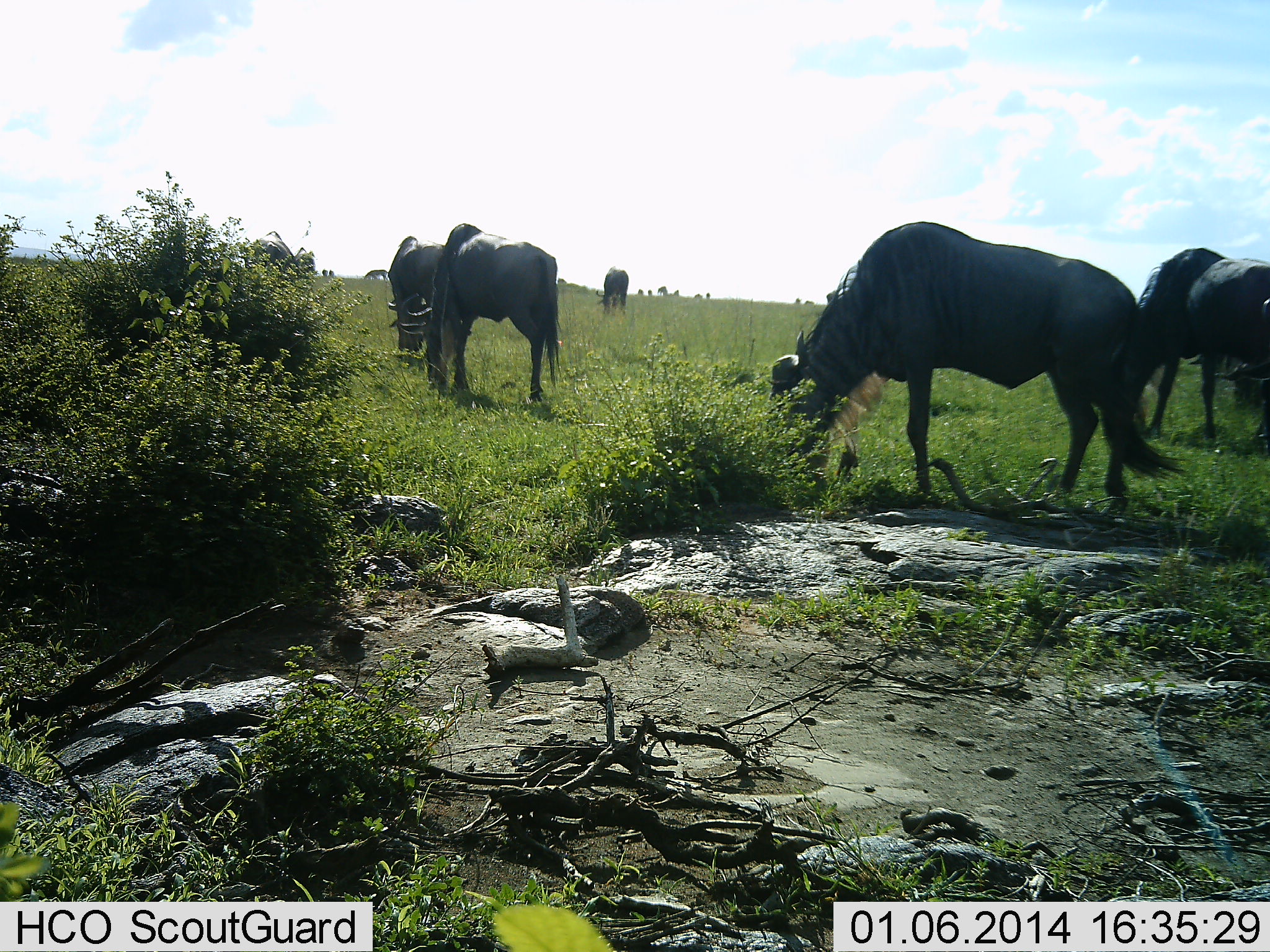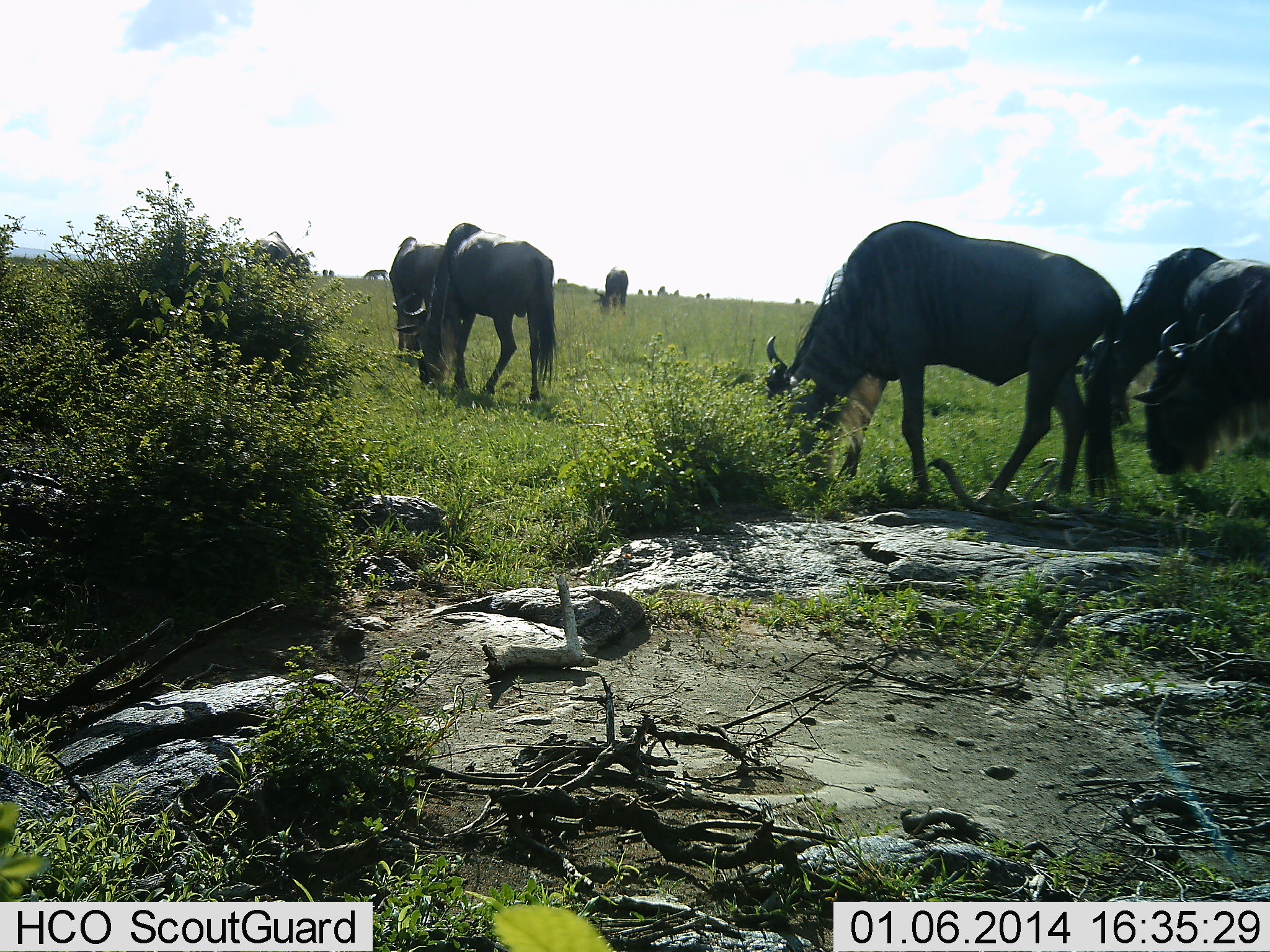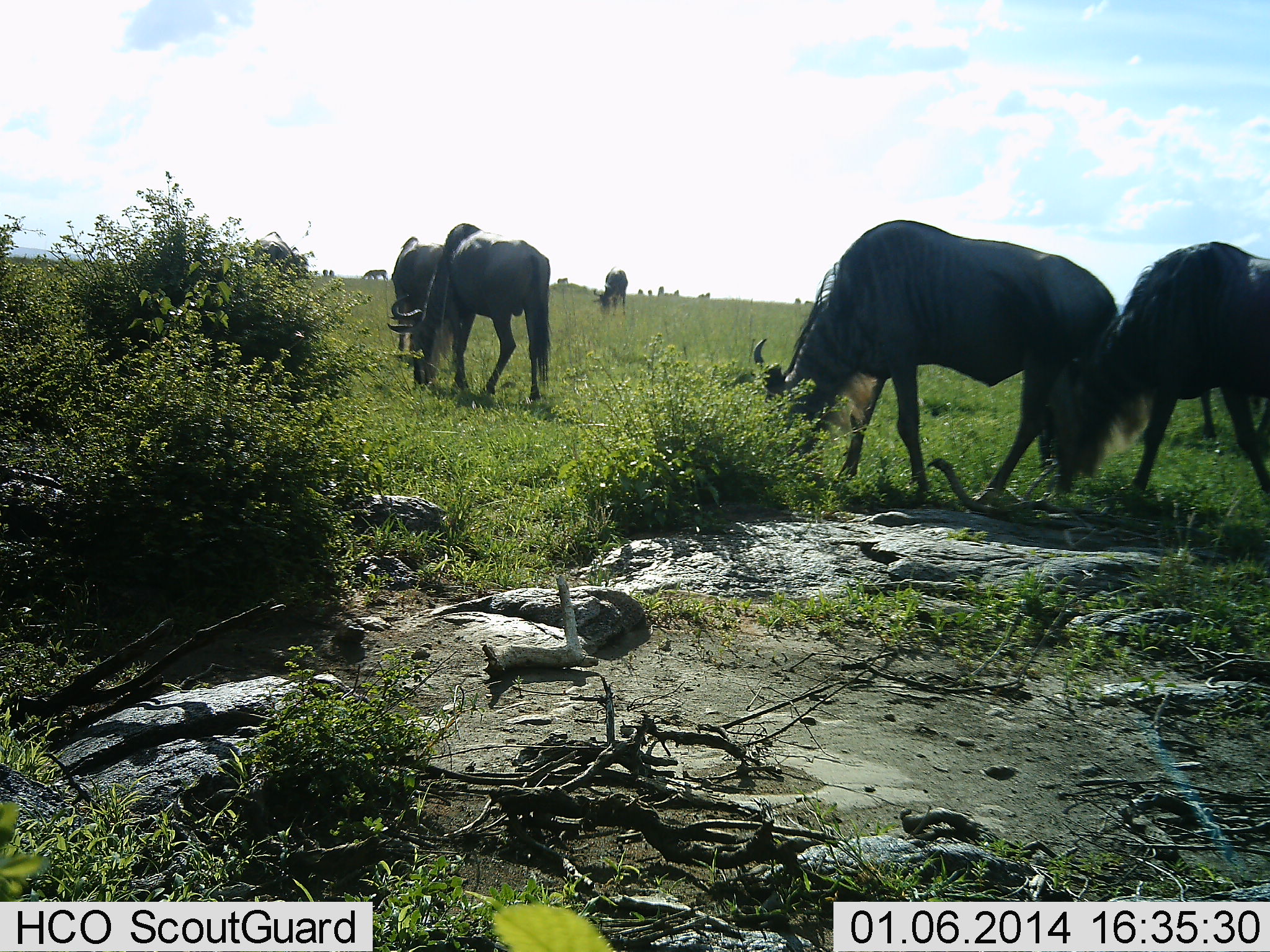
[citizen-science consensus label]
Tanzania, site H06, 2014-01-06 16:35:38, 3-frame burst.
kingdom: Animalia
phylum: Chordata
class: Mammalia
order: Artiodactyla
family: Bovidae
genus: Connochaetes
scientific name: Connochaetes taurinus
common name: blue wildebeest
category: wildebeest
Wildebeest (blue wildebeest) (Connochaetes taurinus), count 9. Behavior (volunteer vote fractions): standing 10%, resting 0%, moving 50%, interacting 0%. Young present (vote fraction): 0%. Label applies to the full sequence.